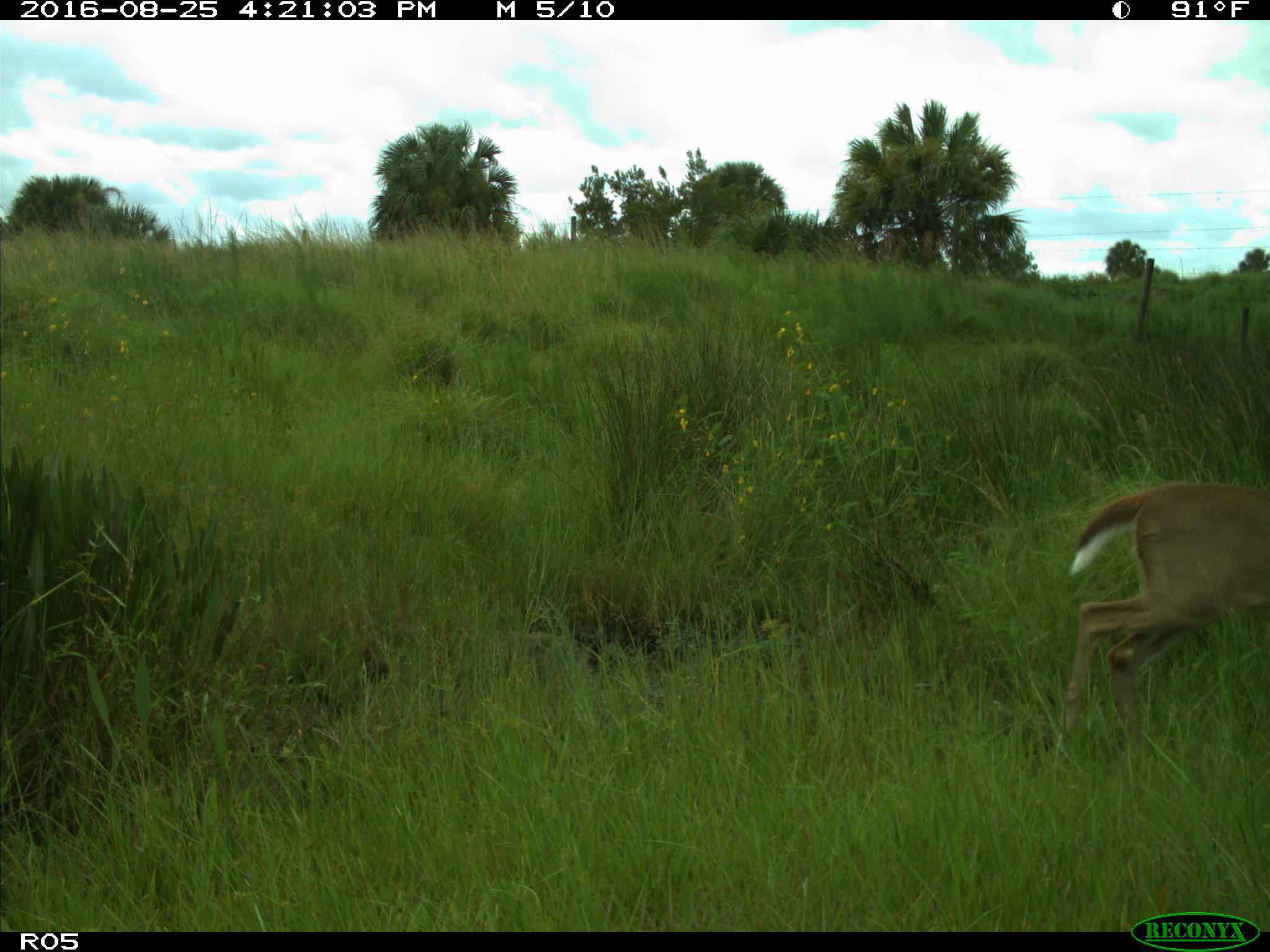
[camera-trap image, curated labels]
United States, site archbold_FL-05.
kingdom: Animalia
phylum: Chordata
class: Mammalia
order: Artiodactyla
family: Cervidae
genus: Odocoileus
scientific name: Odocoileus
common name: deer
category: unidentified deer